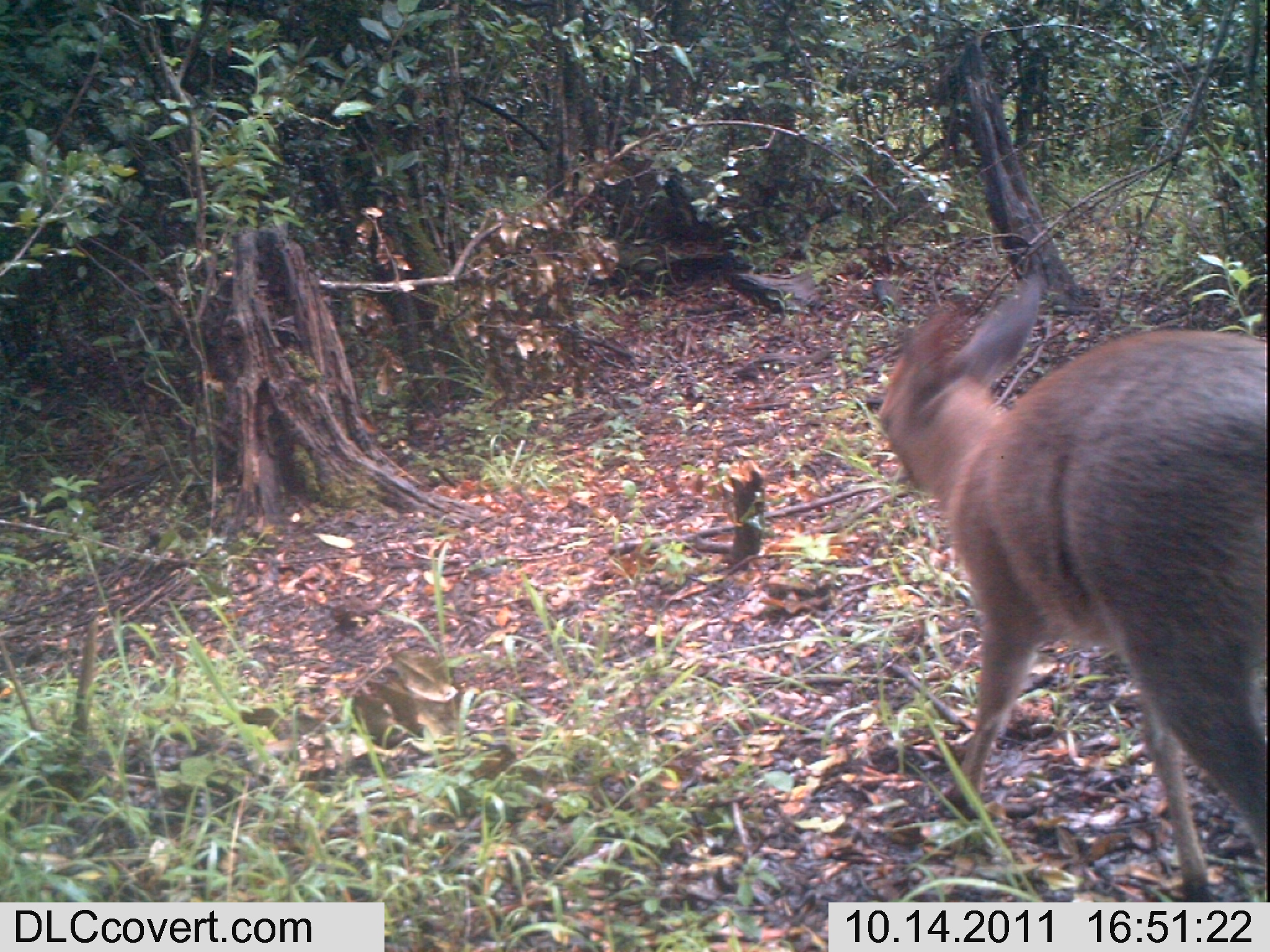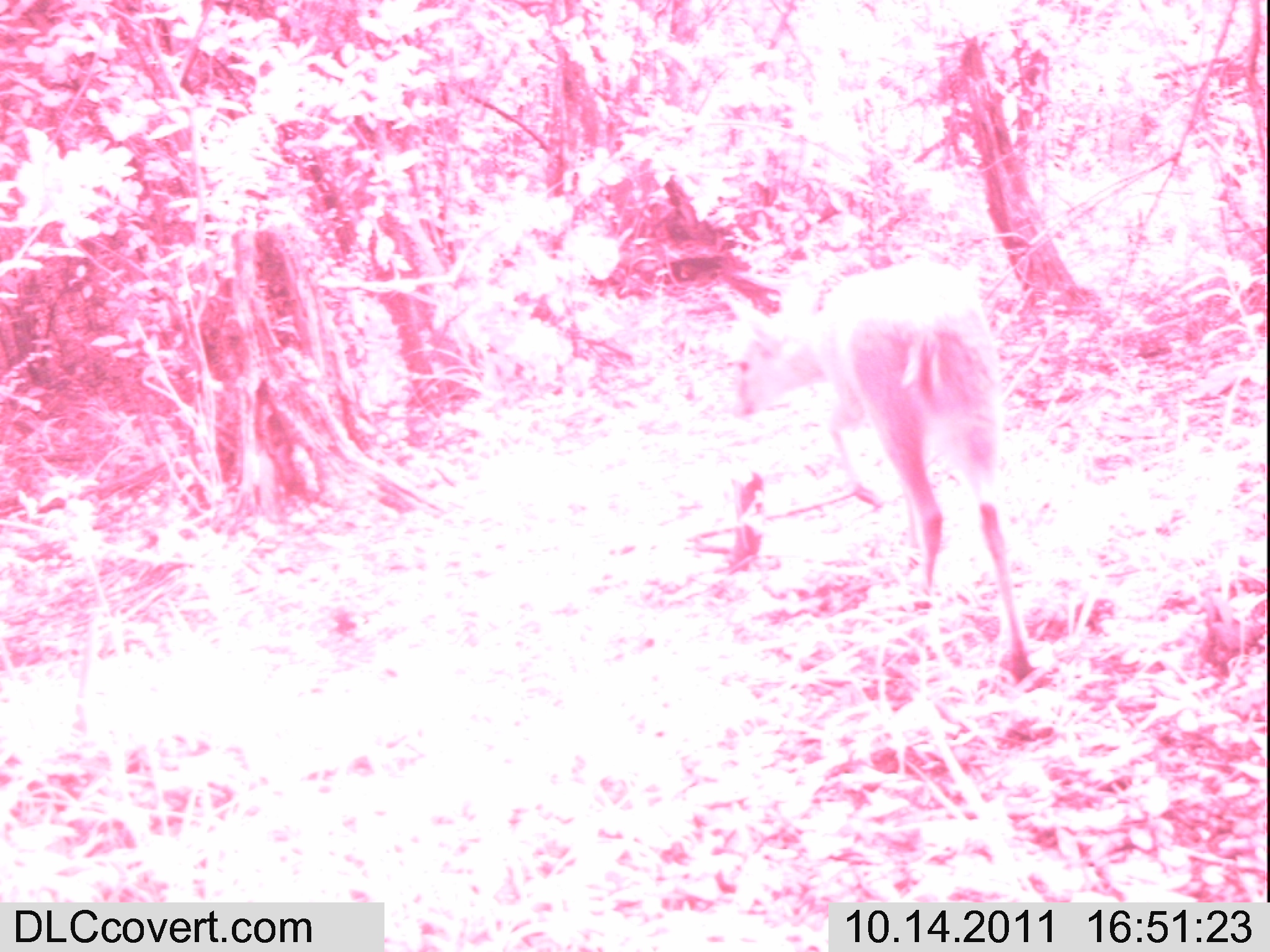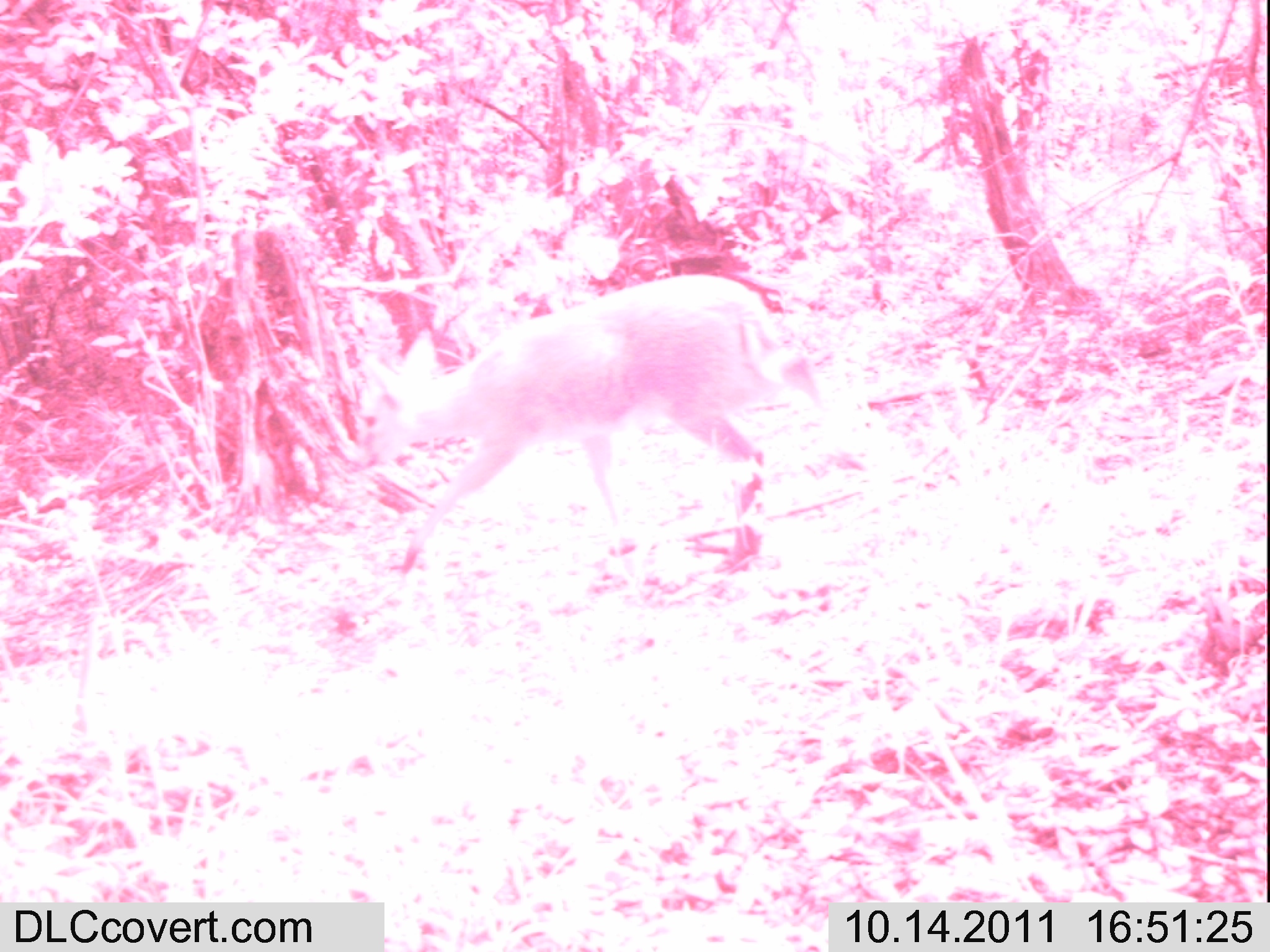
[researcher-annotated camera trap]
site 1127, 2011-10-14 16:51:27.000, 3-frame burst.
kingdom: Animalia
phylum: Chordata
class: Mammalia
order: Artiodactyla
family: Bovidae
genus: Sylvicapra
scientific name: Sylvicapra grimmia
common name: bush duiker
Sylvicapra grimmia (bush duiker), count 1.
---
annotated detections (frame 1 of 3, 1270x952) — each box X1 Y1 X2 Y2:
sylvicapra grimmia: 875 274 1265 902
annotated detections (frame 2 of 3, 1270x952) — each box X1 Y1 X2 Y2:
sylvicapra grimmia: 724 258 1034 683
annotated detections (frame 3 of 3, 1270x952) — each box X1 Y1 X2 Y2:
sylvicapra grimmia: 354 274 868 618